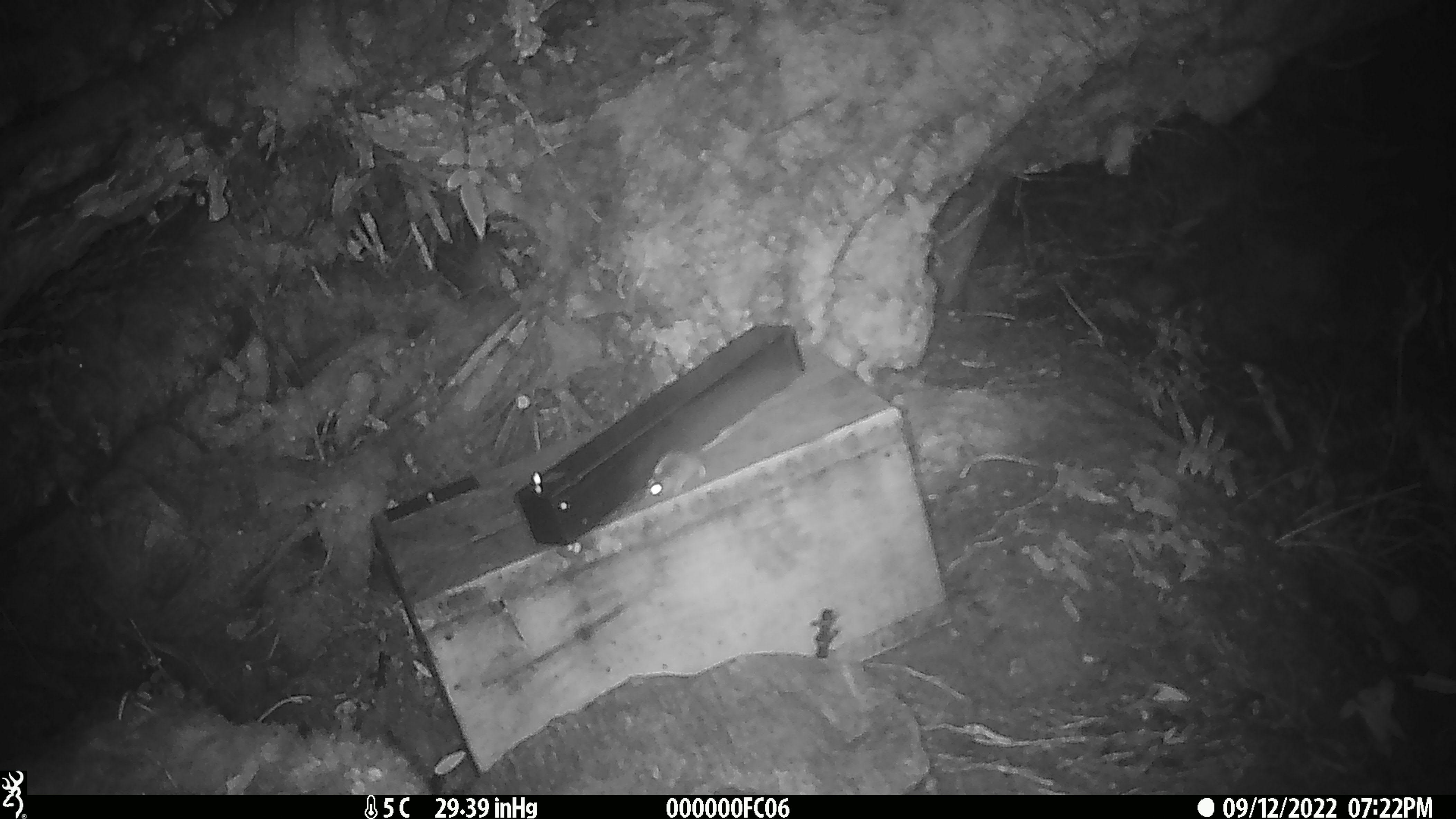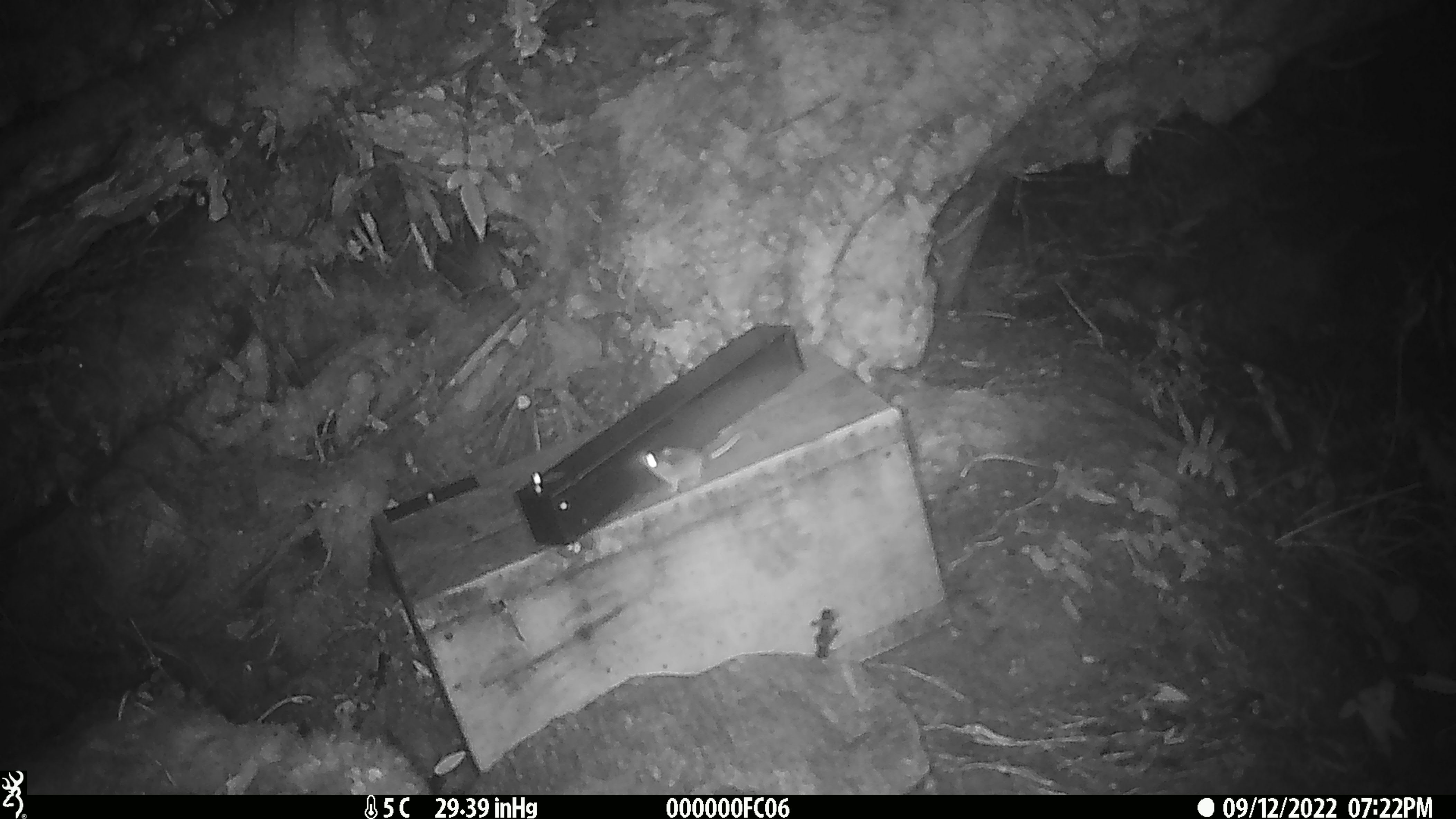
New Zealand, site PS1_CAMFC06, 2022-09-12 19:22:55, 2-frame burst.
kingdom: Animalia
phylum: Chordata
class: Mammalia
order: Rodentia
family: Muridae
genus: Mus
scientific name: Mus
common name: mouse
Mouse (Mus).